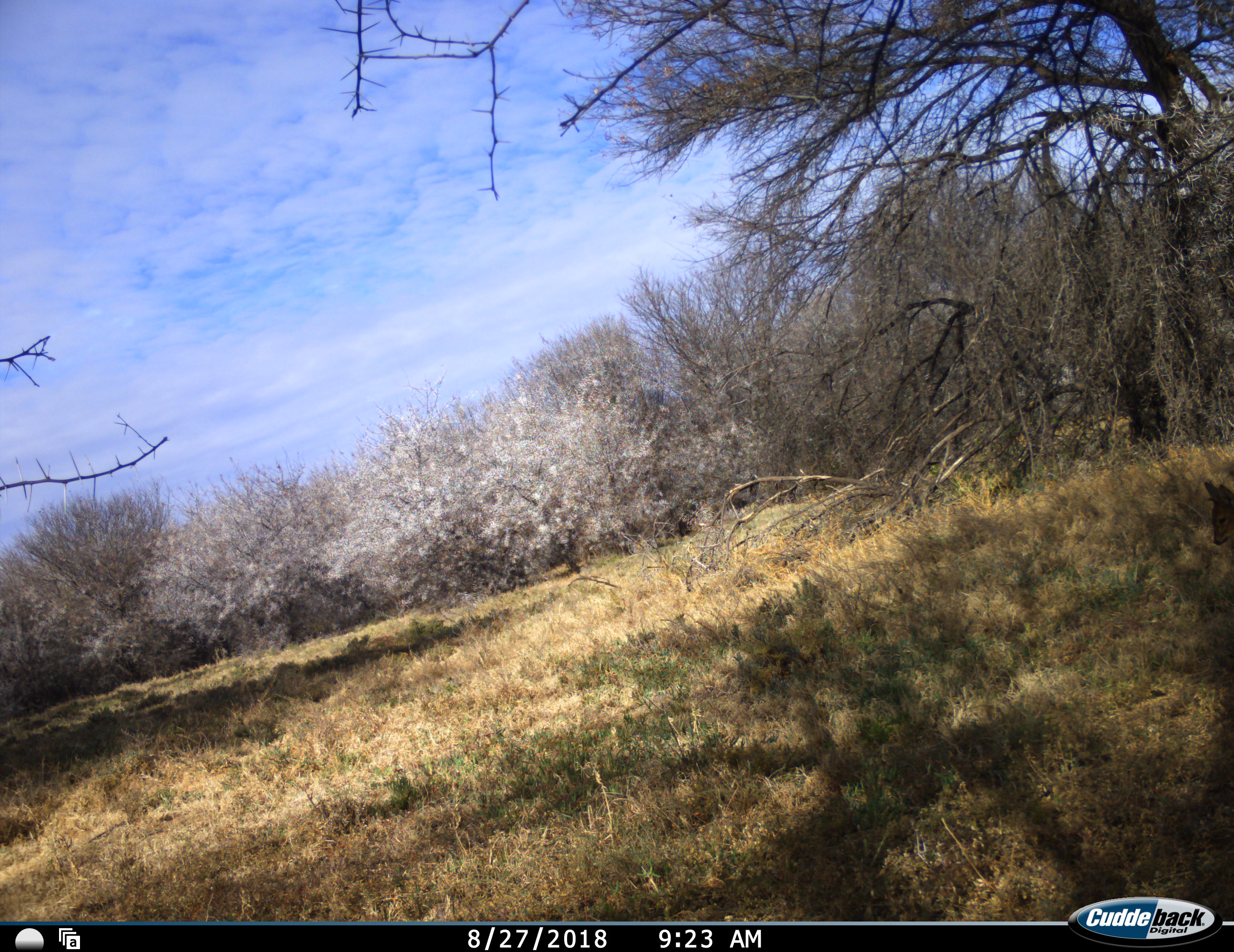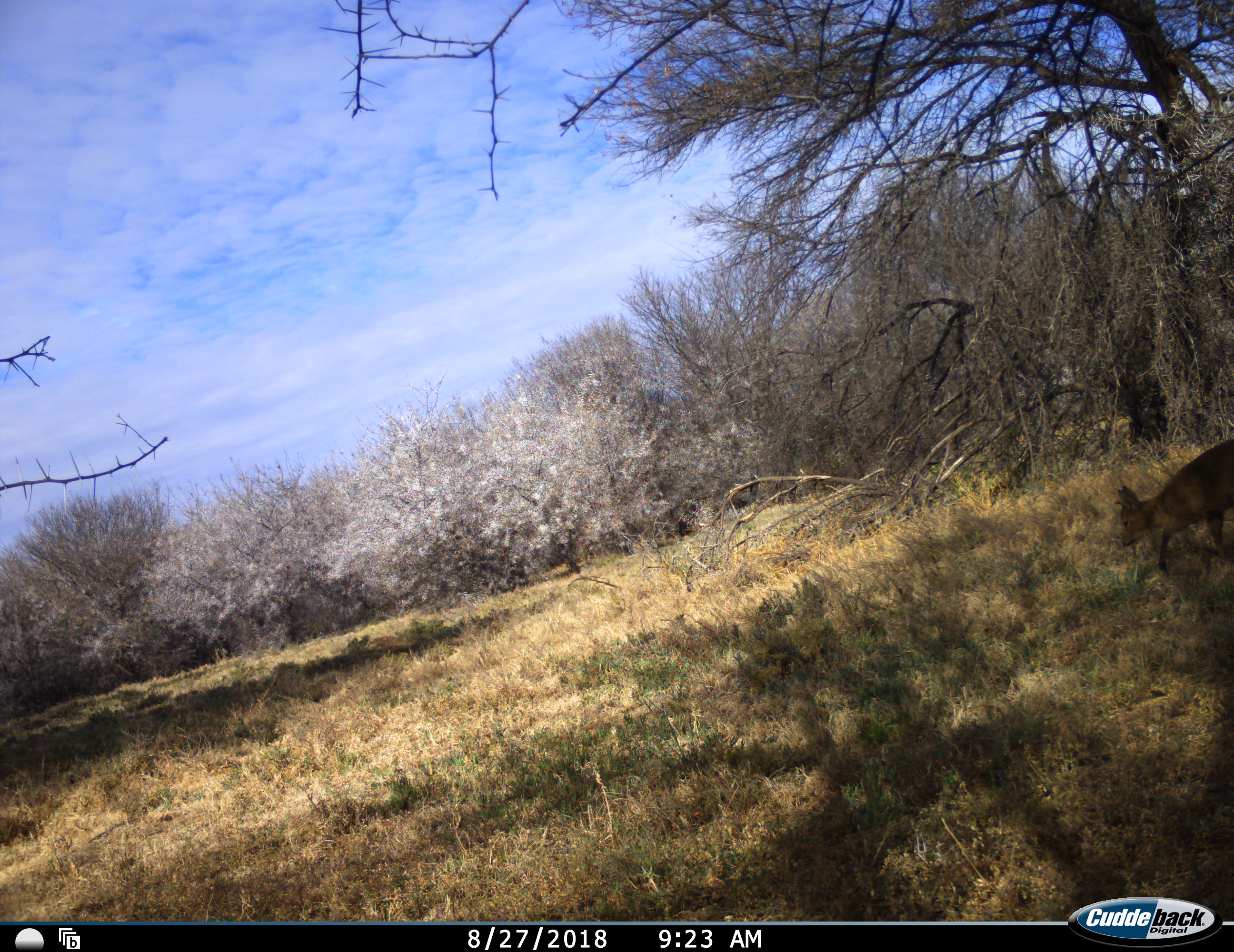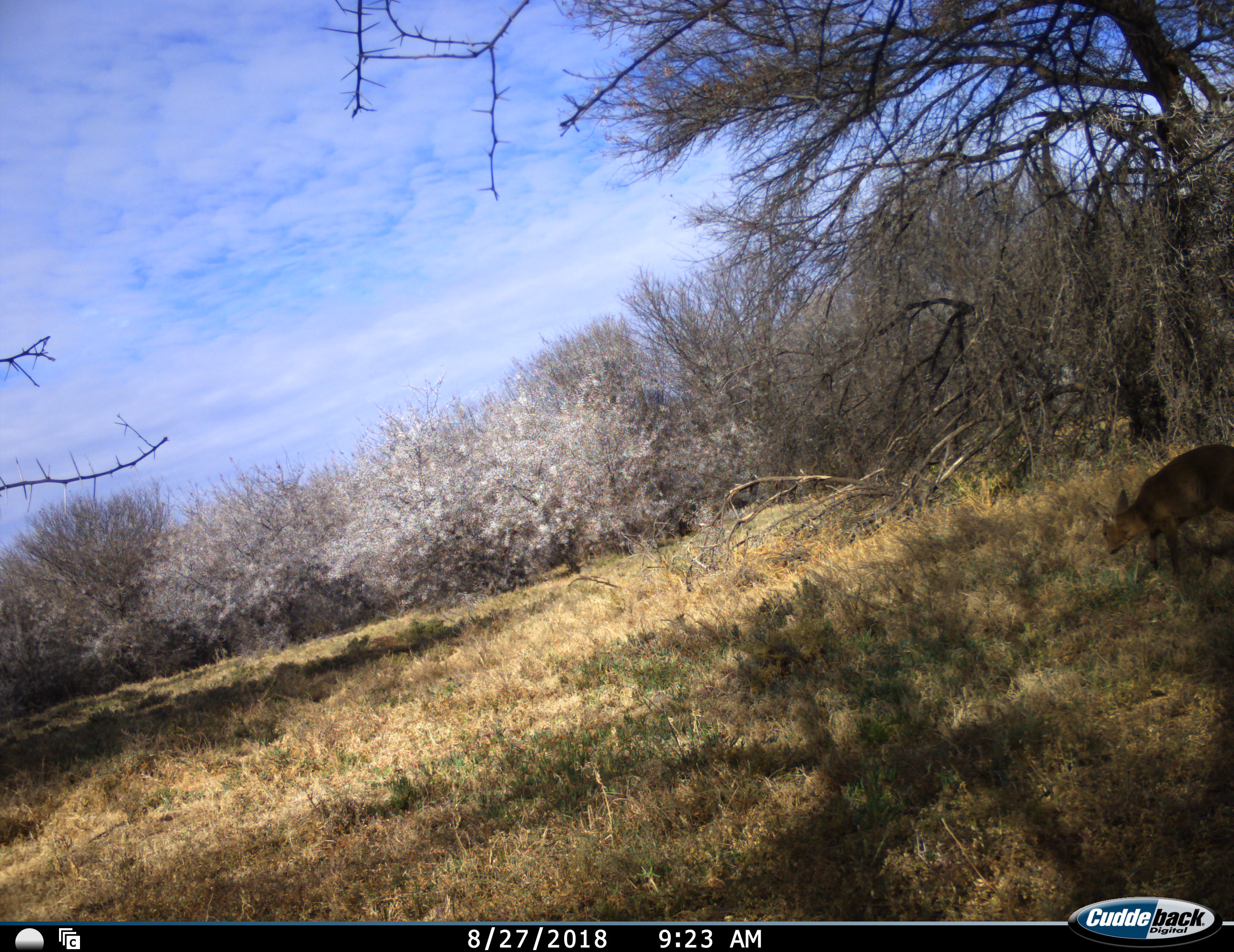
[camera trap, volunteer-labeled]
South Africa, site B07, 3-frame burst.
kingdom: Animalia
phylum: Chordata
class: Mammalia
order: Artiodactyla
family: Bovidae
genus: Sylvicapra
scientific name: Sylvicapra grimmia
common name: common grey duiker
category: duikercommongrey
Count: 1.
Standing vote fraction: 0%.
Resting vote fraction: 0%.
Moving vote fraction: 88%.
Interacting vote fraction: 0%.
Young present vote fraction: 0%.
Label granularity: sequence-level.